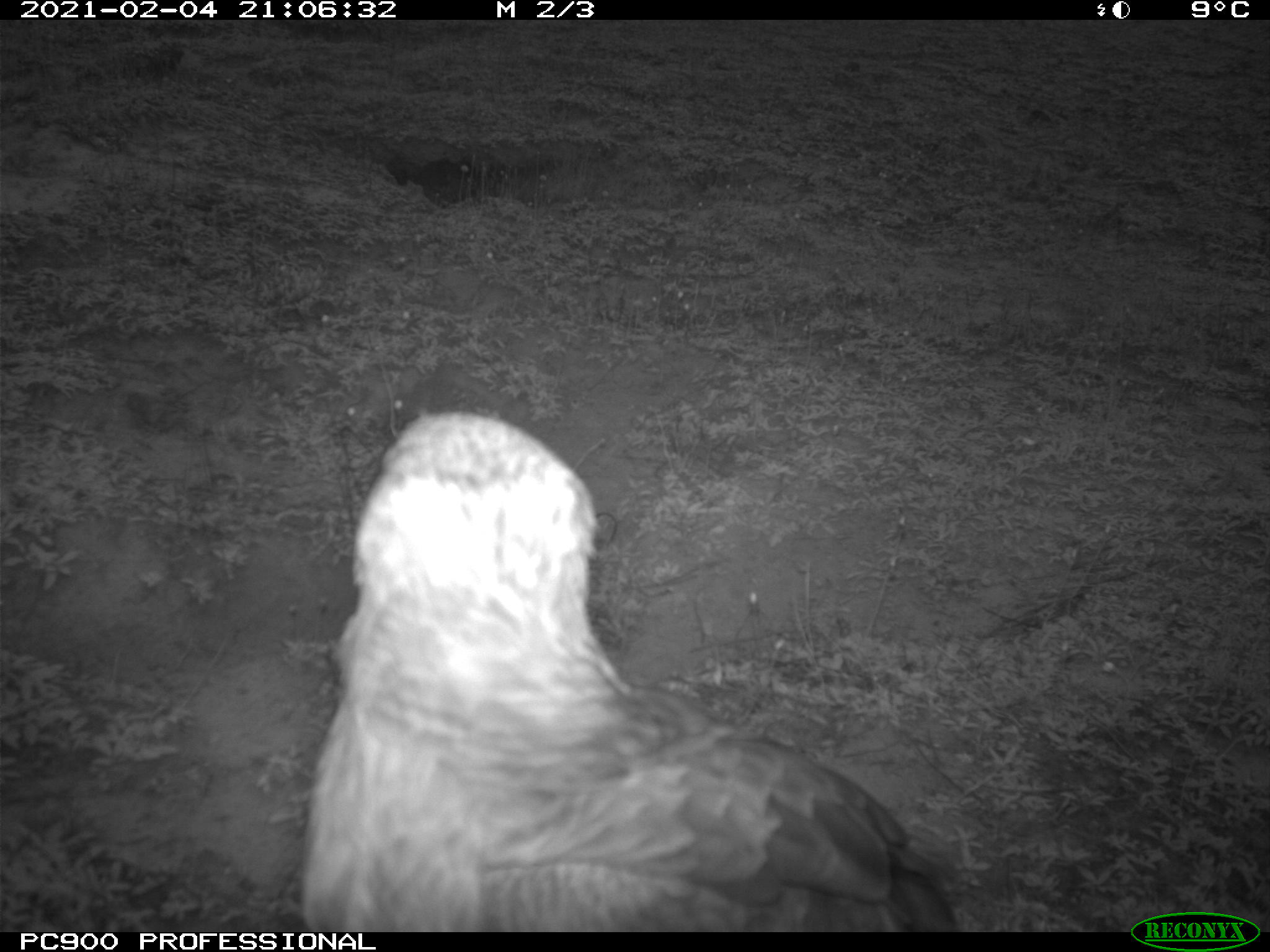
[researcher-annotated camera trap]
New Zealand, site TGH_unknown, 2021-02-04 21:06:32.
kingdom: Animalia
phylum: Chordata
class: Aves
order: Accipitriformes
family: Accipitridae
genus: Circus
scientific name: Circus approximans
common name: swamp harrier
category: harrier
Harrier (swamp harrier) (Circus approximans).